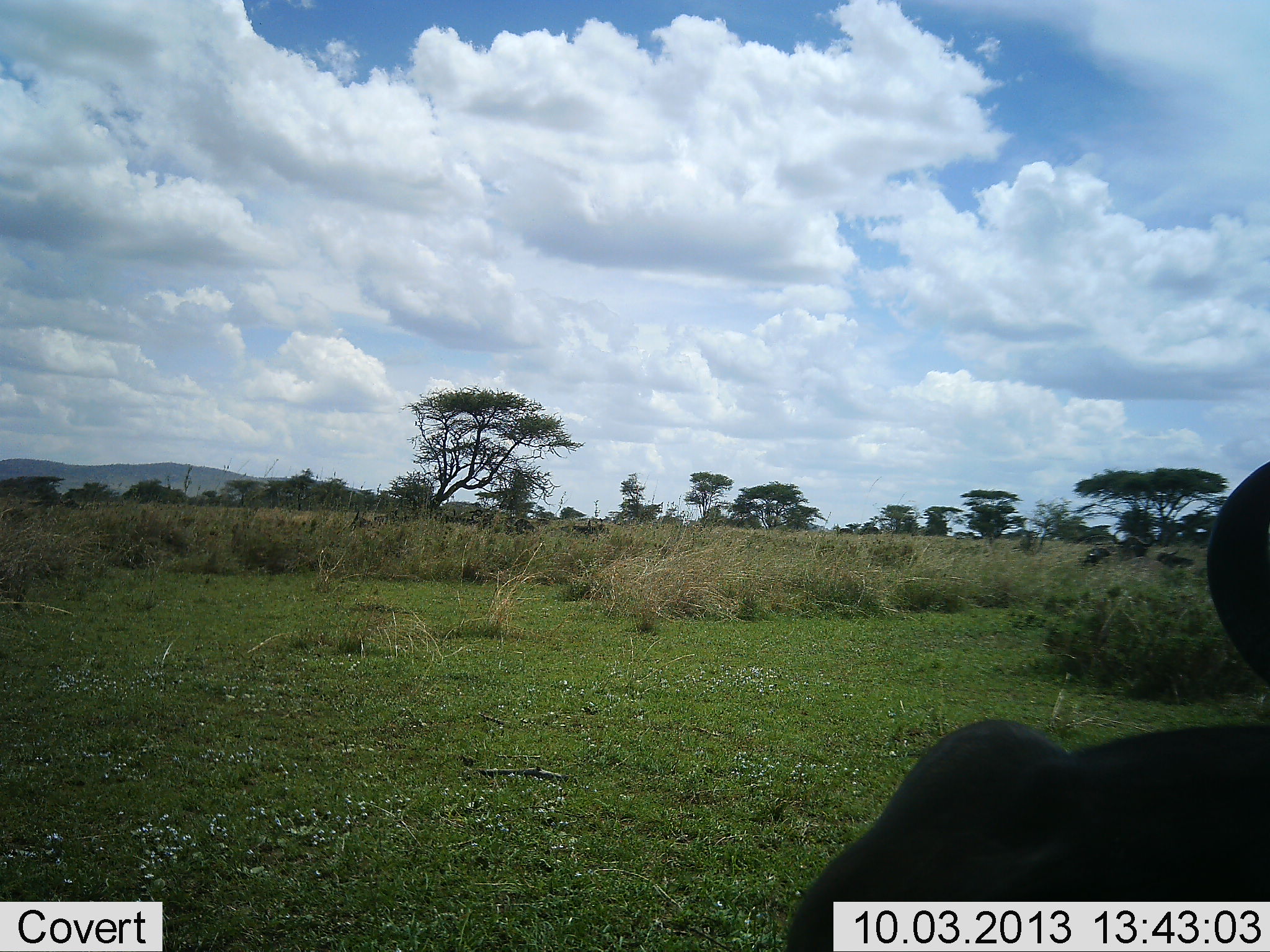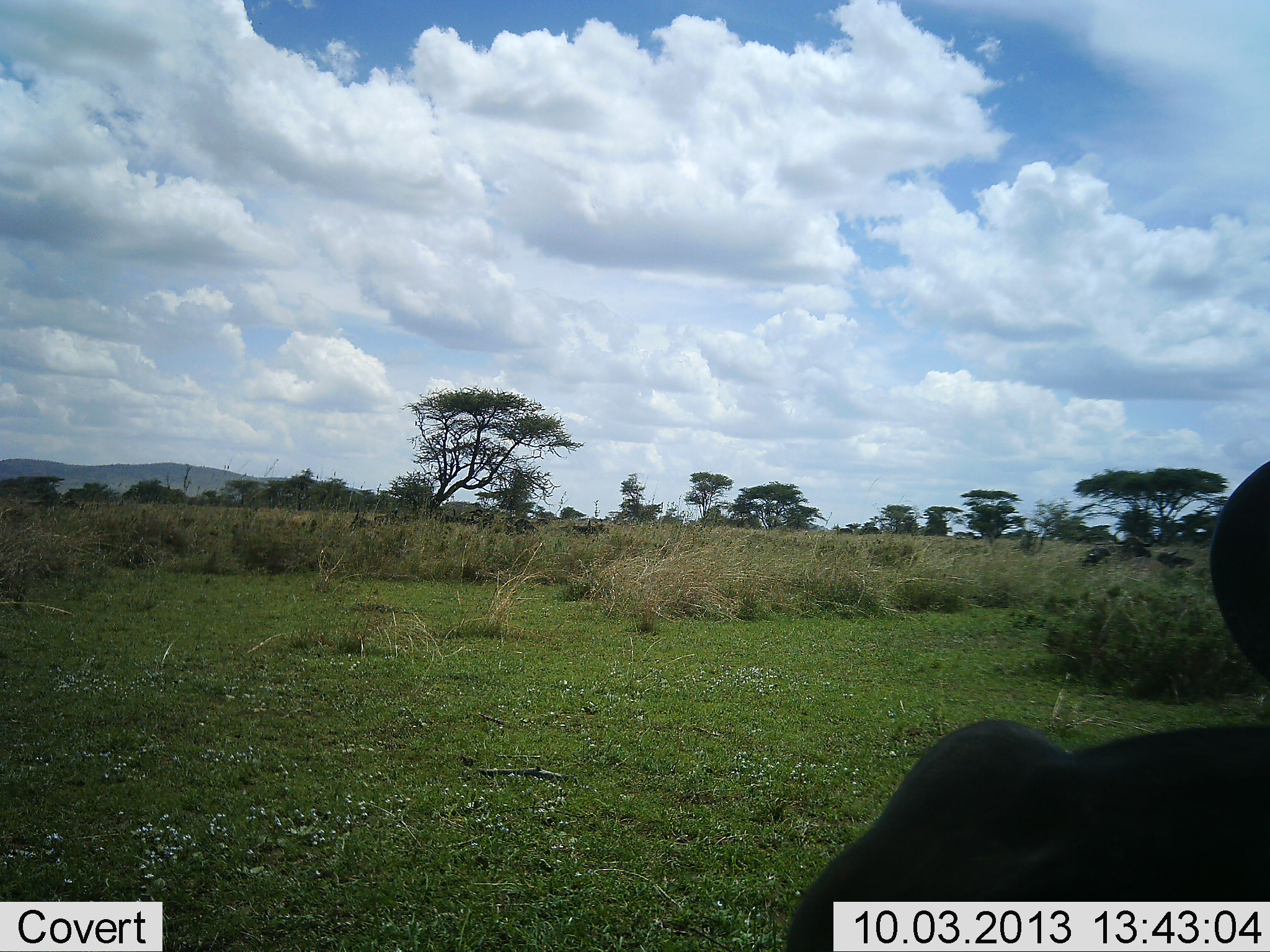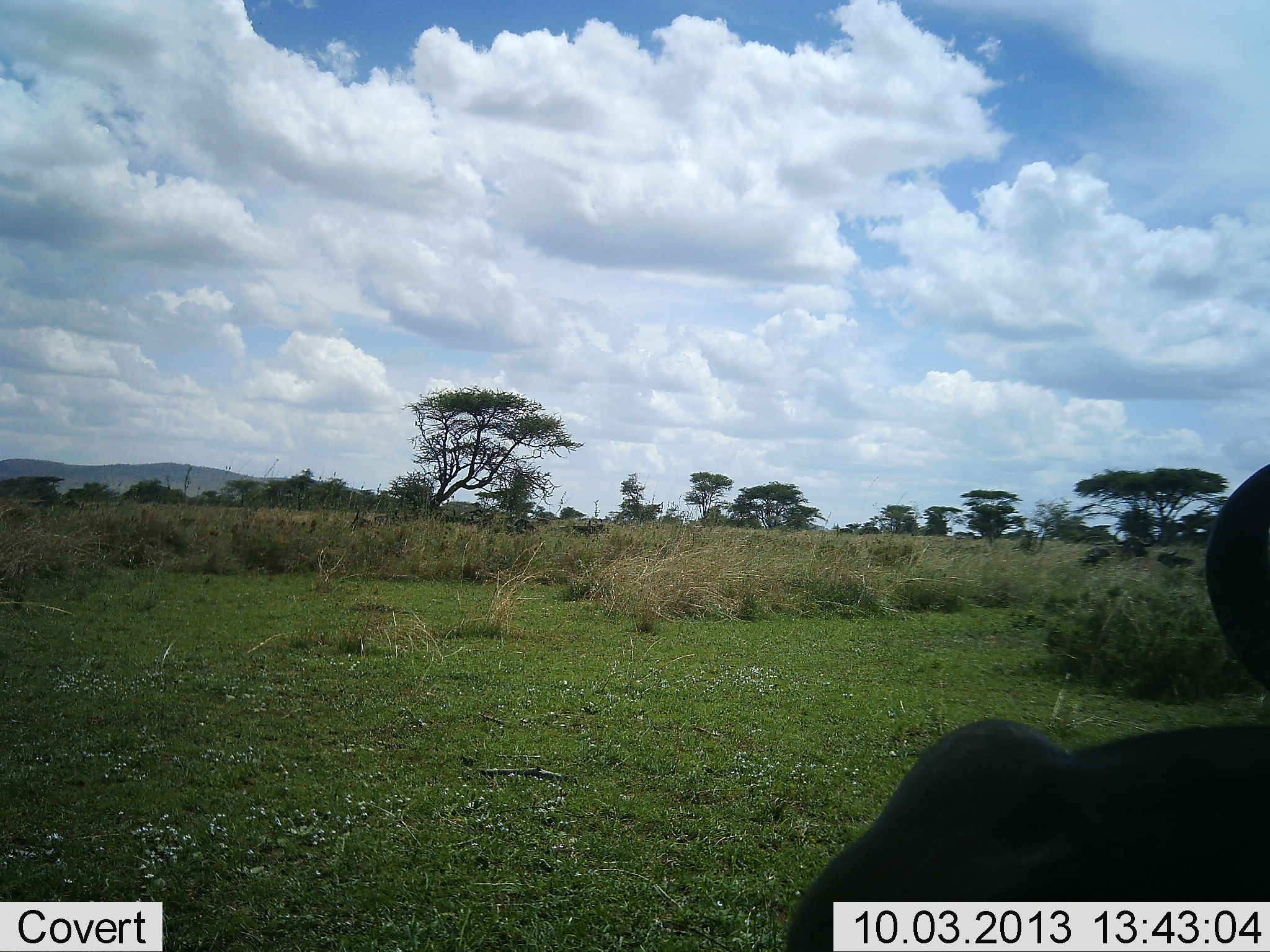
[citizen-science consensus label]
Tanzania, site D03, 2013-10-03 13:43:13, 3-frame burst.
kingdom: Animalia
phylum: Chordata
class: Mammalia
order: Artiodactyla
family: Bovidae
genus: Connochaetes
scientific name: Connochaetes taurinus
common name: blue wildebeest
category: wildebeest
Wildebeest (blue wildebeest) (Connochaetes taurinus), count 4. Behavior (volunteer vote fractions): standing 33%, resting 78%, moving 0%, interacting 11%. Young present (vote fraction): 0%. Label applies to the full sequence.